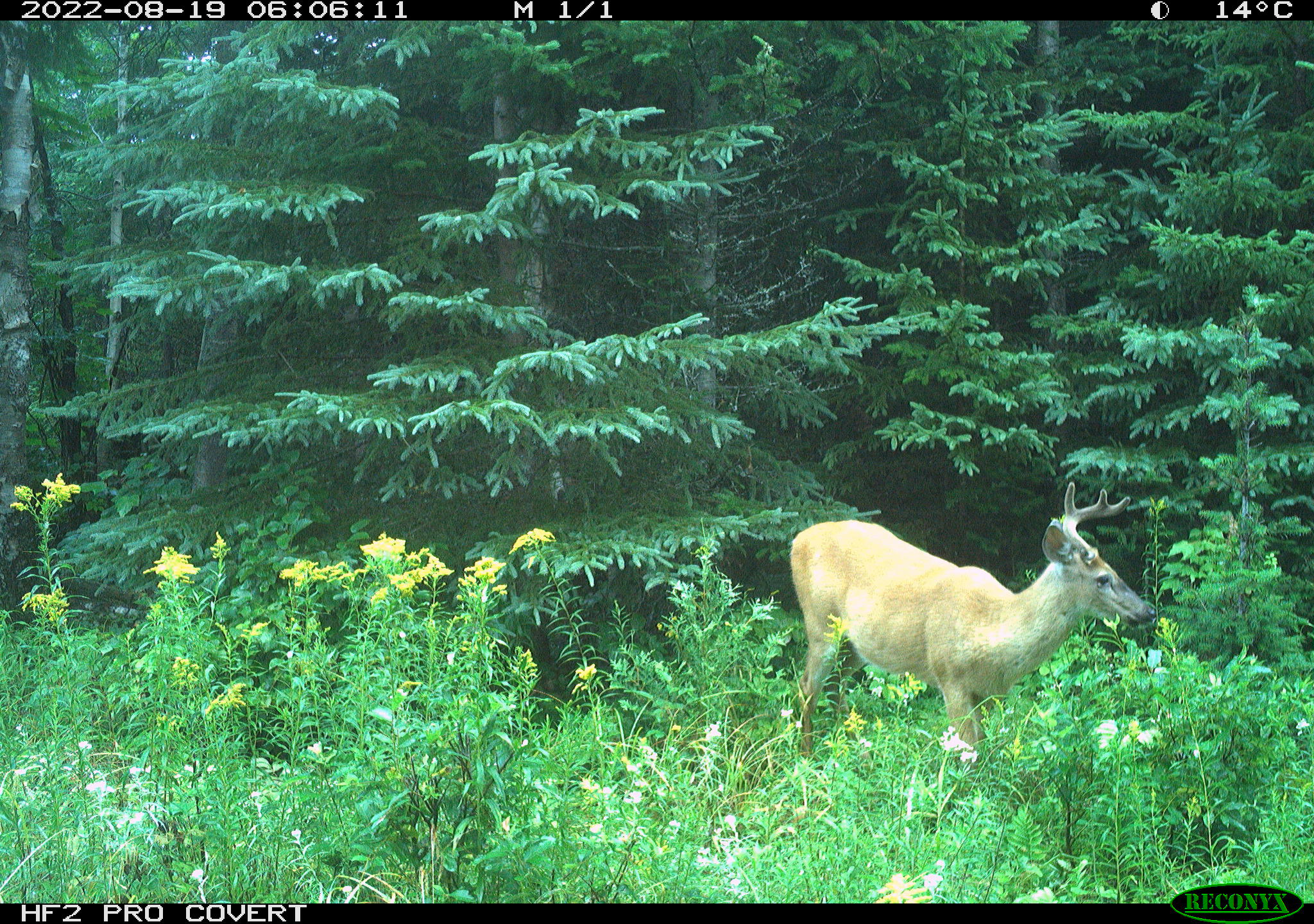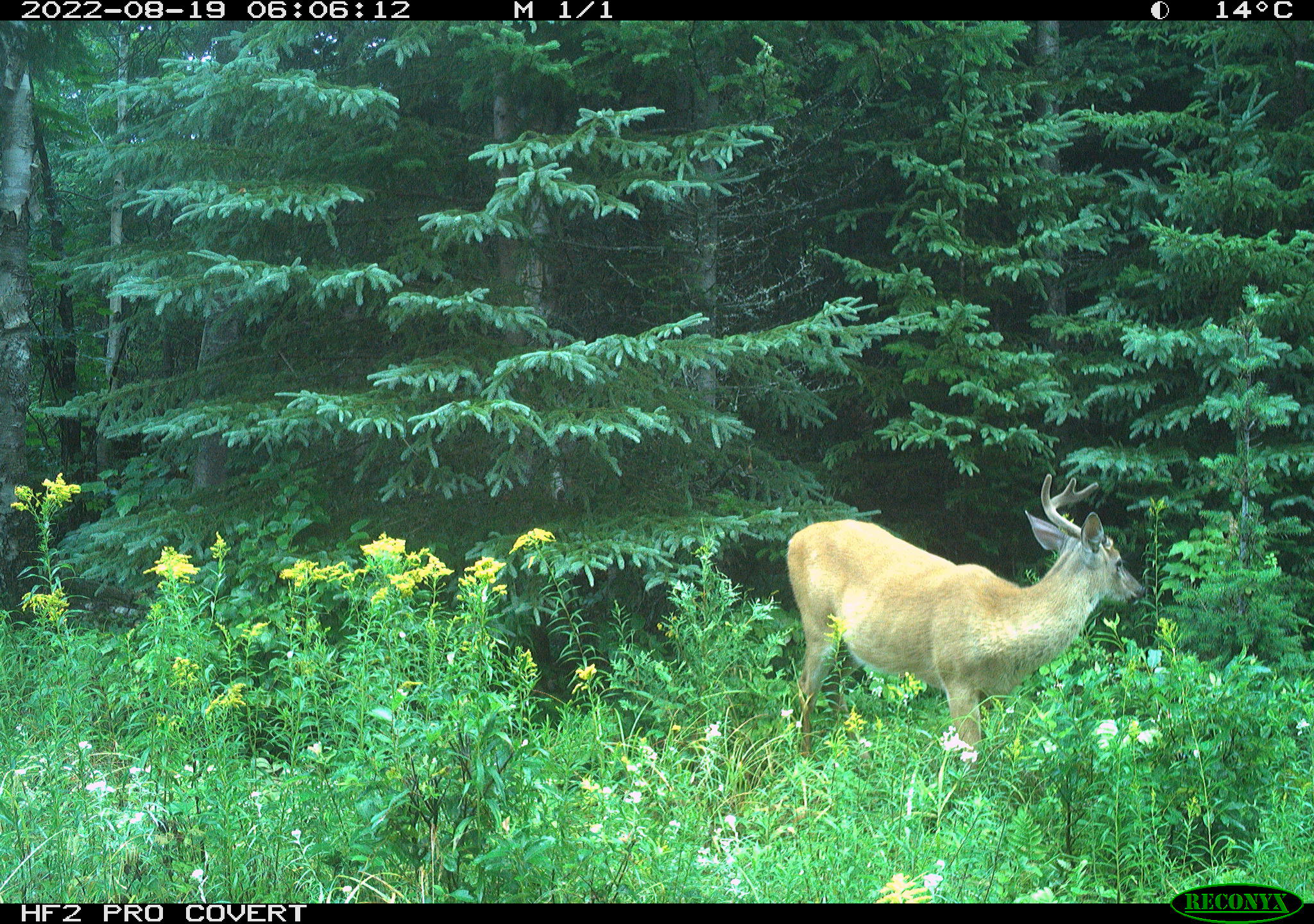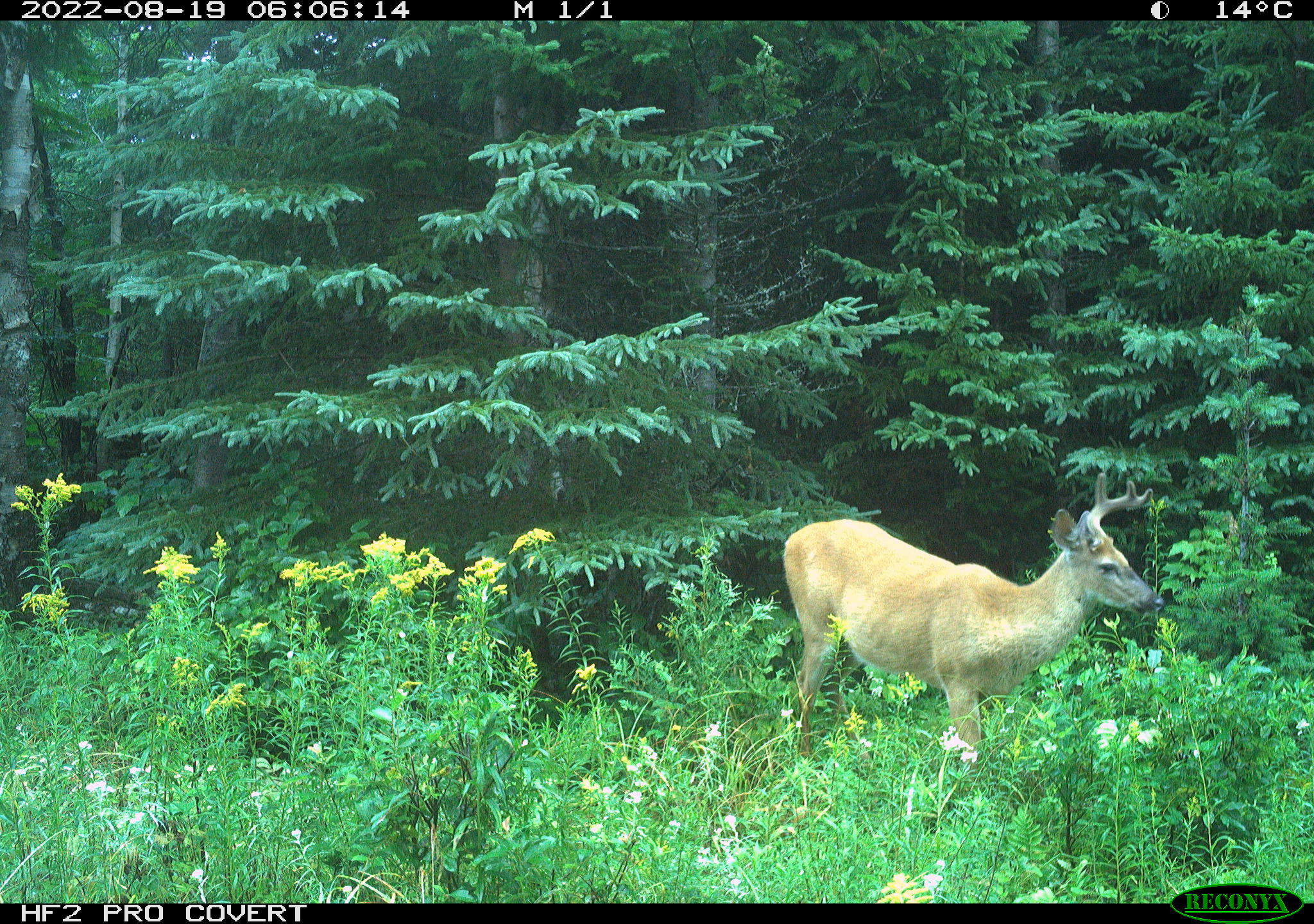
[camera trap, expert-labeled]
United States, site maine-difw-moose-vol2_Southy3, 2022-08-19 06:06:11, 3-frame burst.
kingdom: Animalia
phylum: Chordata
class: Mammalia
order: Artiodactyla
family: Cervidae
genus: Odocoileus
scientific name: Odocoileus virginianus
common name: white-tailed deer